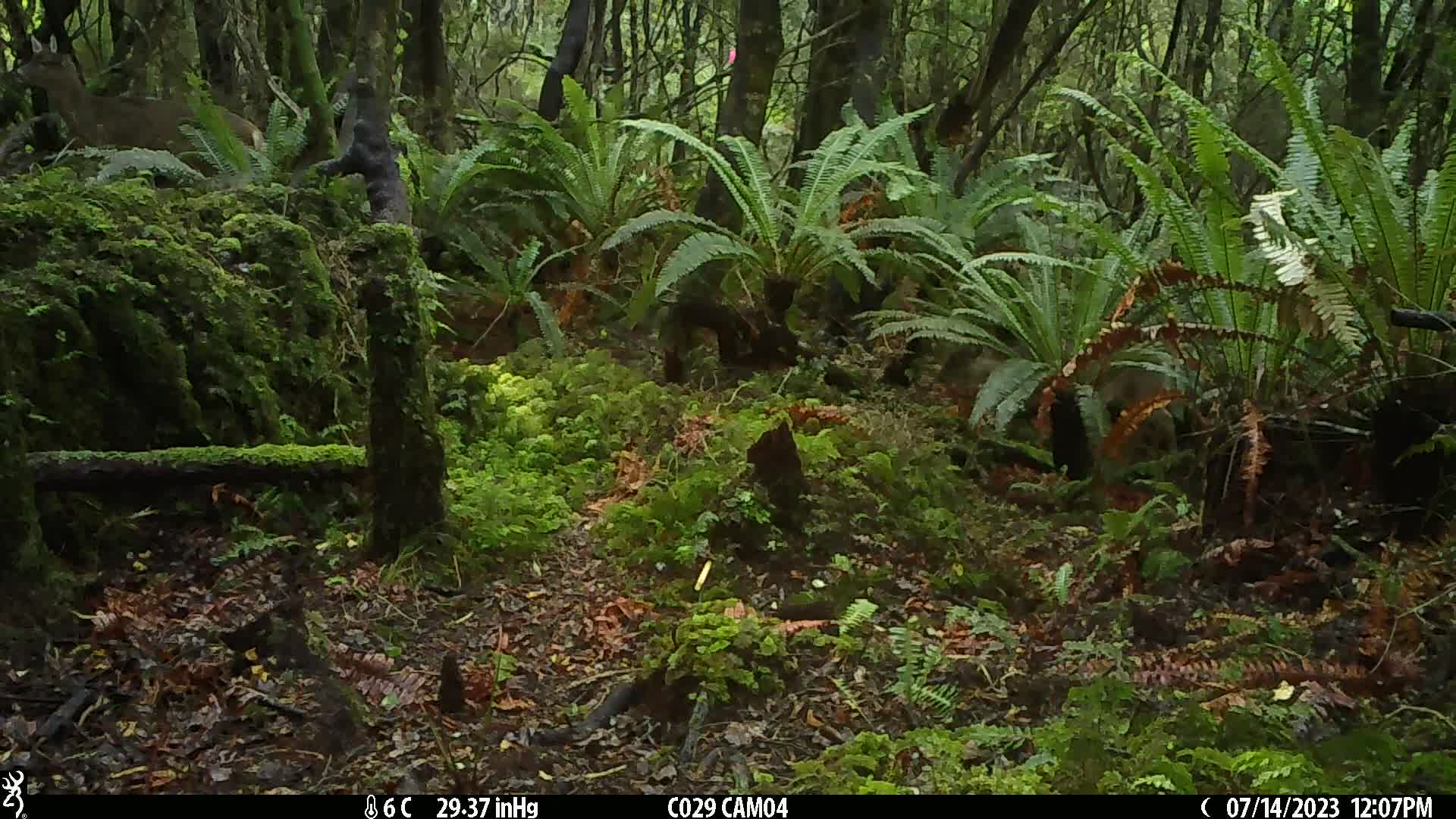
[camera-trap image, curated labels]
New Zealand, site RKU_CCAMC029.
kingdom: Animalia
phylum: Chordata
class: Mammalia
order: Artiodactyla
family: Cervidae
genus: Odocoileus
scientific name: Odocoileus virginianus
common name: white-tailed deer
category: white tailed deer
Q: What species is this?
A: White tailed deer (white-tailed deer) (Odocoileus virginianus).